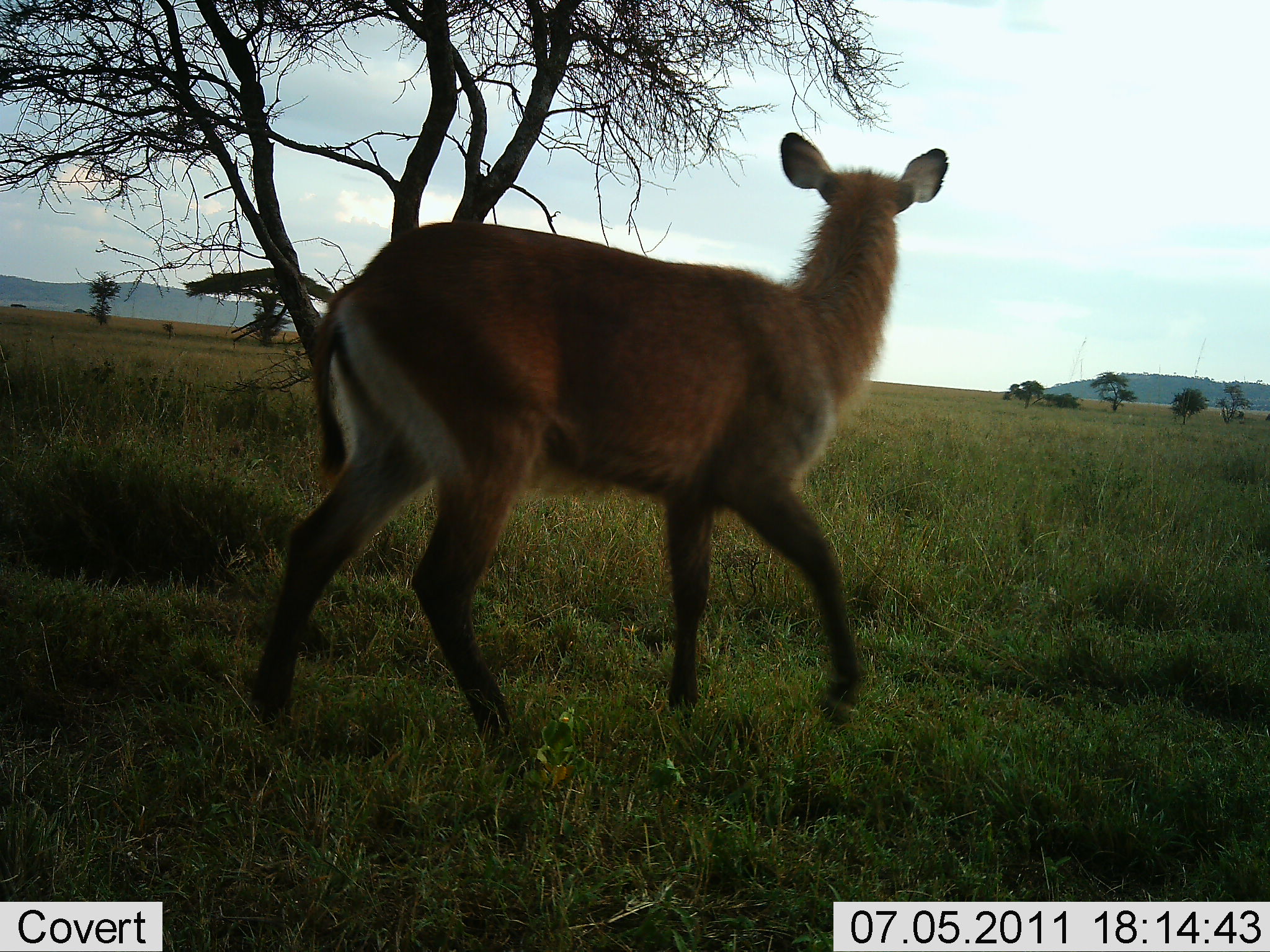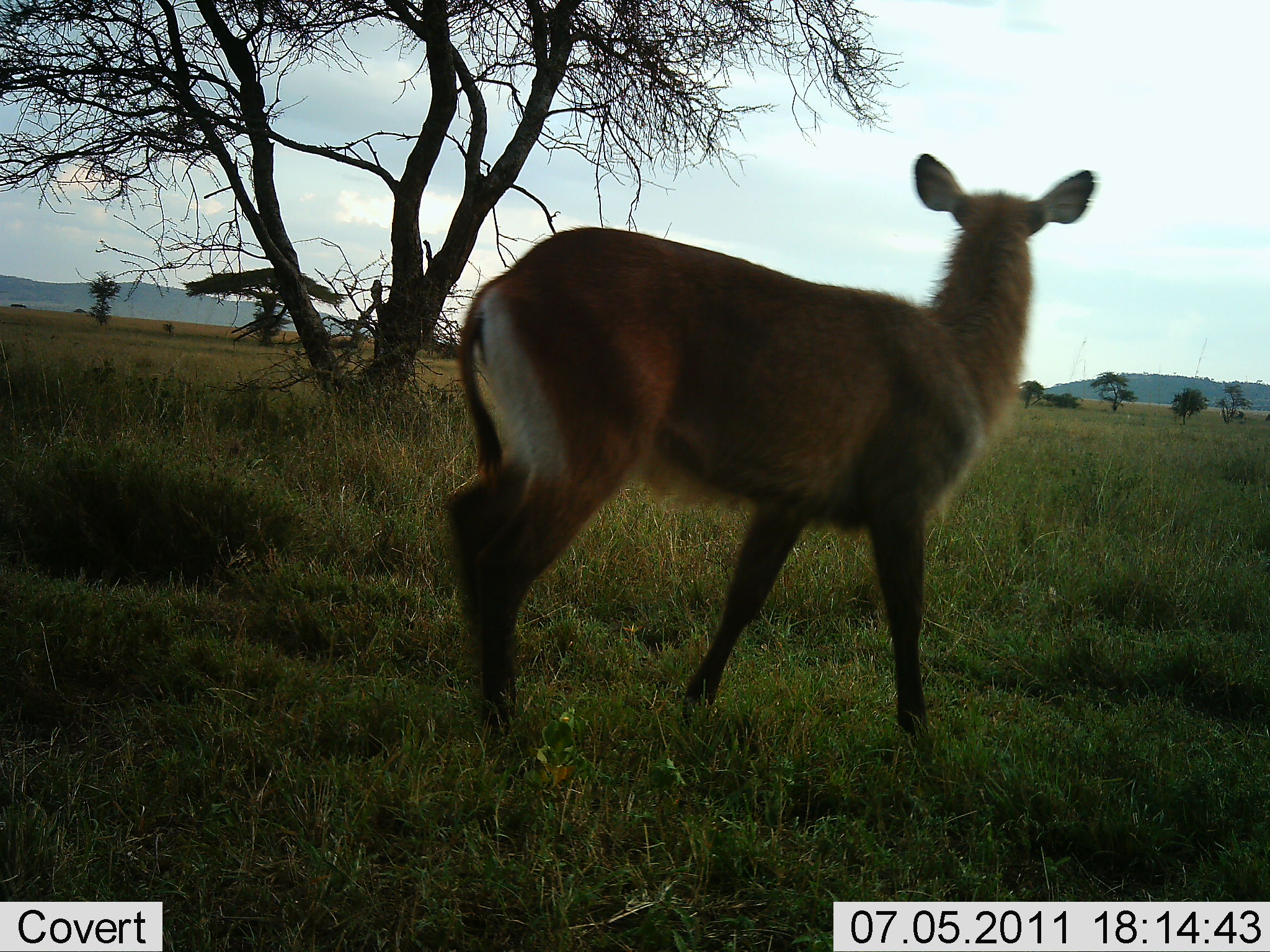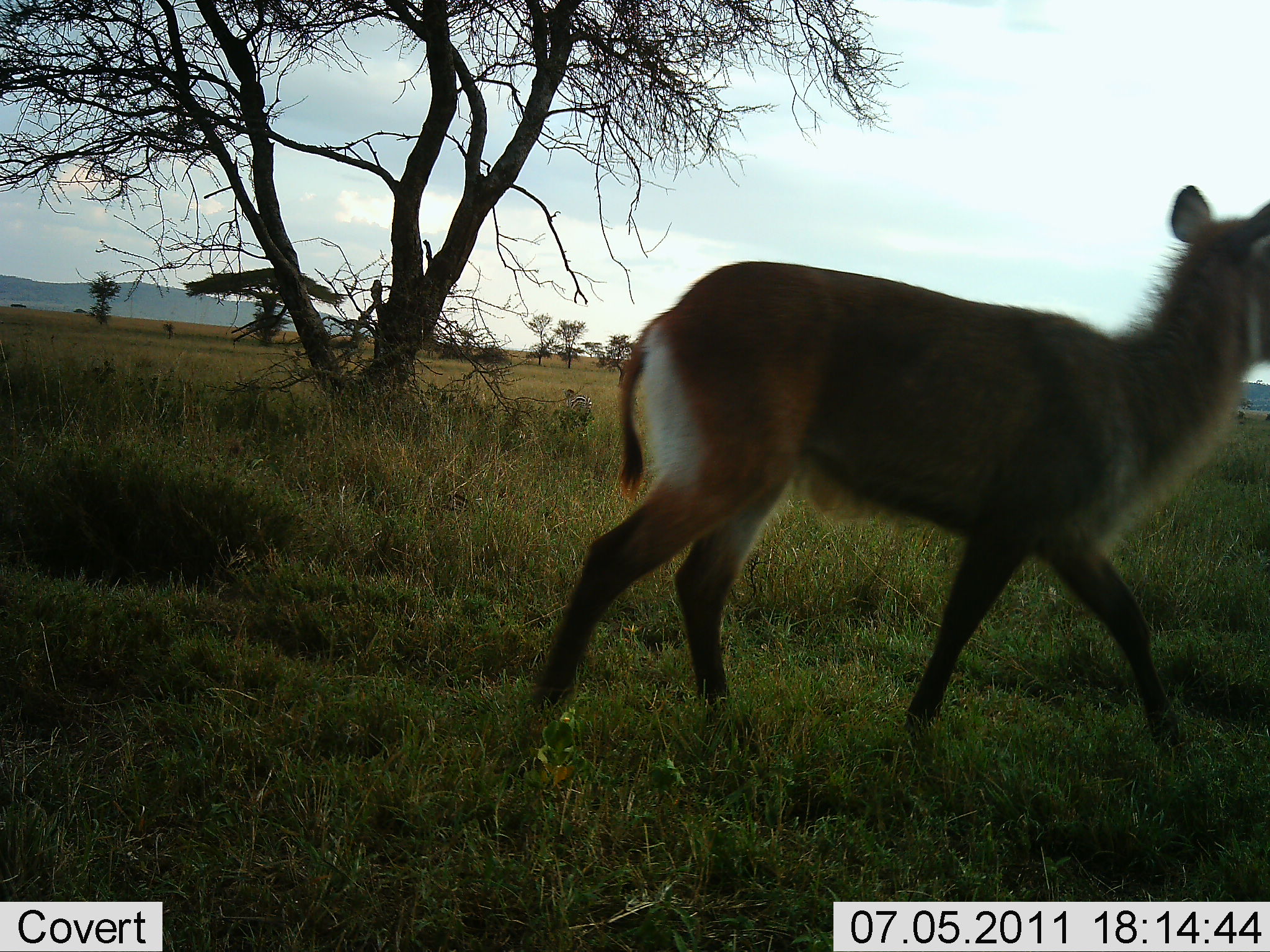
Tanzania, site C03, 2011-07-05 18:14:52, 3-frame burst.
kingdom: Animalia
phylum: Chordata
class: Mammalia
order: Artiodactyla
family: Bovidae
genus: Redunca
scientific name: Redunca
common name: reedbuck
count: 1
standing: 20%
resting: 0%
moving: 80%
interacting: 0%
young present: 0%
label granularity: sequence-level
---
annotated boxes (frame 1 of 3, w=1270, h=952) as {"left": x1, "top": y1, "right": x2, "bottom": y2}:
animal: {"left": 248, "top": 131, "right": 951, "bottom": 767}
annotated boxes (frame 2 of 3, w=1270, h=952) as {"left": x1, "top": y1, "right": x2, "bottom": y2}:
animal: {"left": 440, "top": 152, "right": 1098, "bottom": 788}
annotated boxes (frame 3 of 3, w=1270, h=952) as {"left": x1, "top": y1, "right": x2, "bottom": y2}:
animal: {"left": 529, "top": 184, "right": 1270, "bottom": 771}